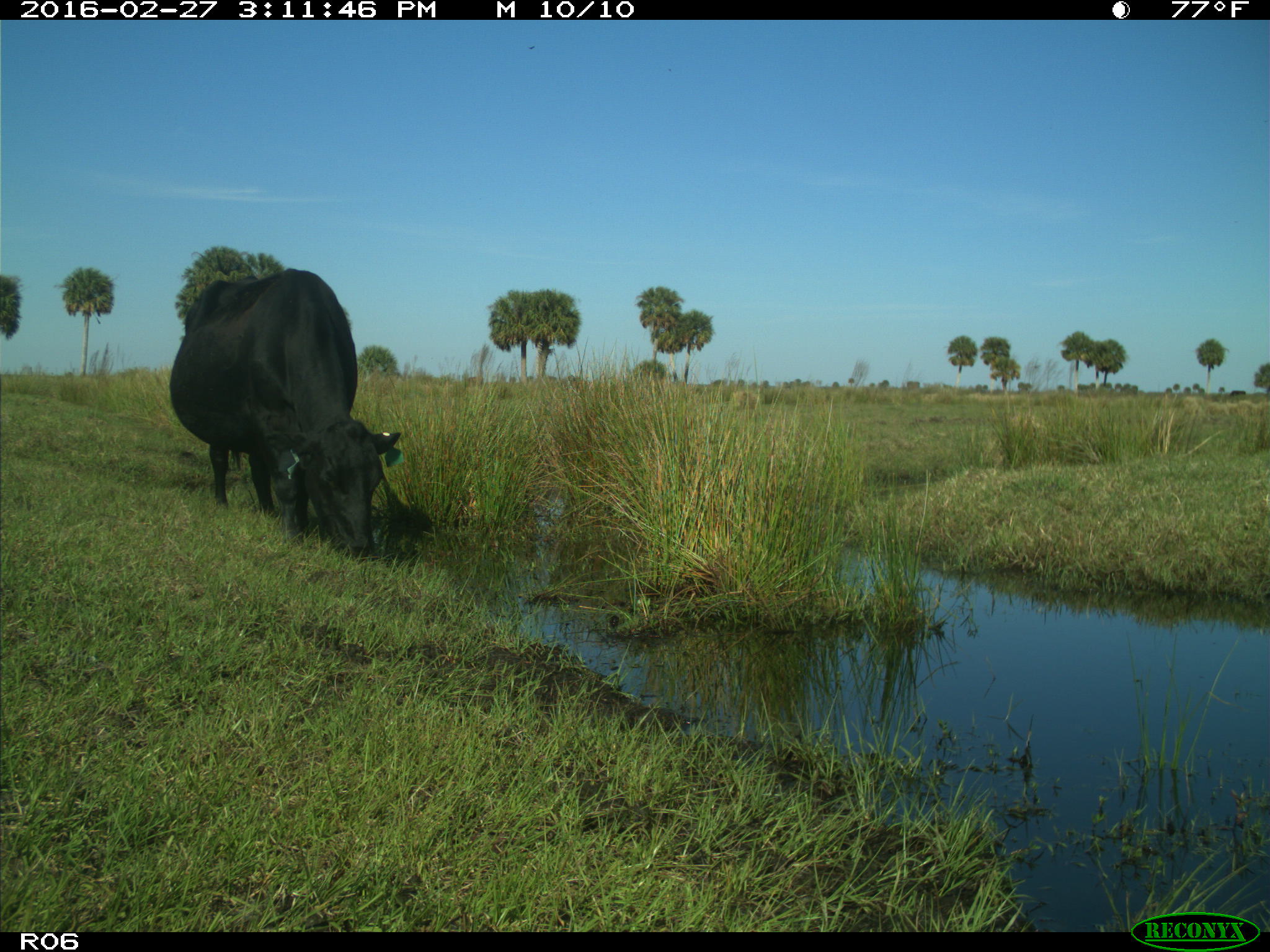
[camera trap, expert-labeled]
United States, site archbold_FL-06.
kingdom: Animalia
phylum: Chordata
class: Mammalia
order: Artiodactyla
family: Bovidae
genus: Bos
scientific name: Bos taurus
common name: domestic cow